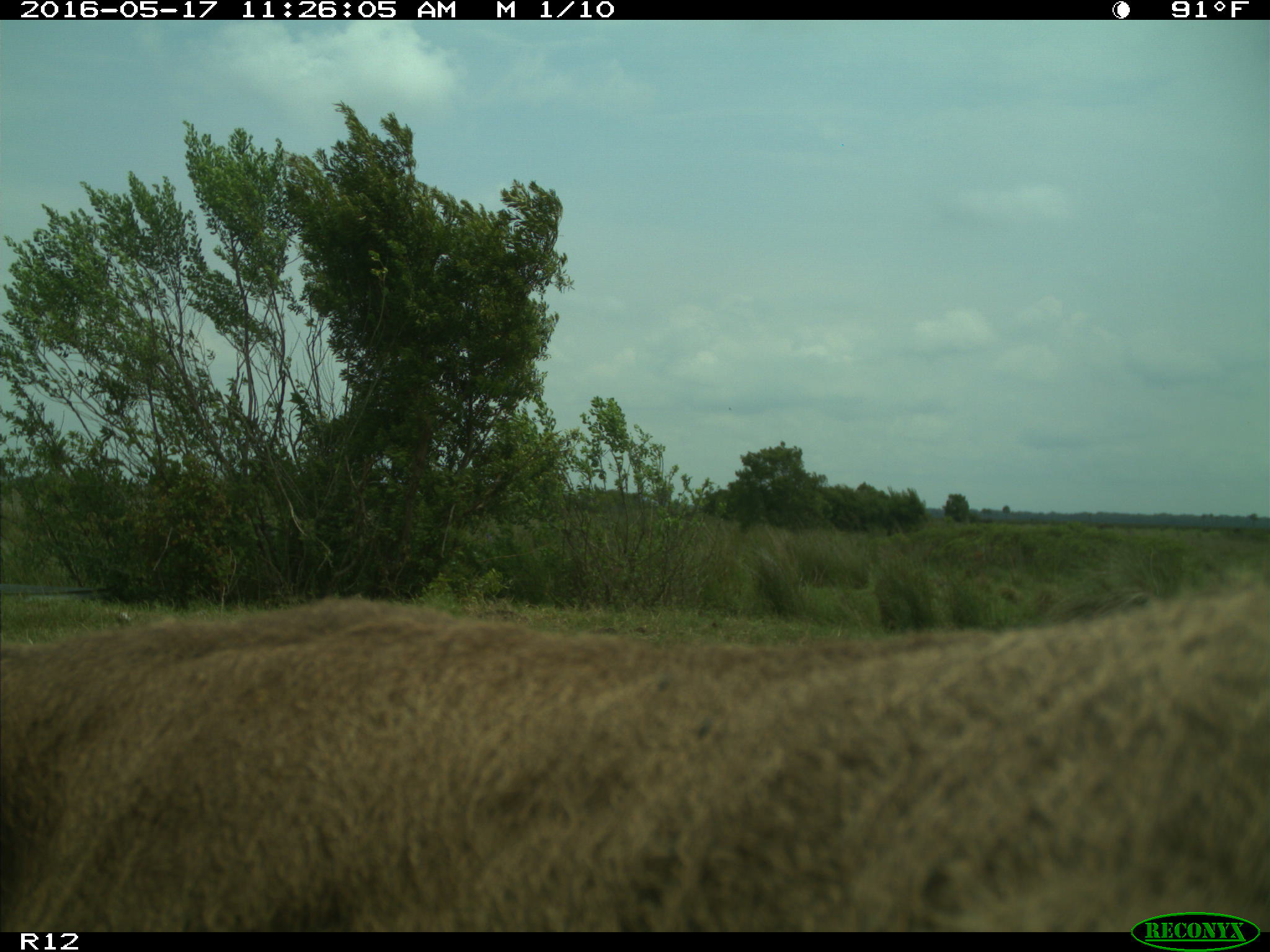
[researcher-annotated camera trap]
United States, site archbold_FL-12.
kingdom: Animalia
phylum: Chordata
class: Mammalia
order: Artiodactyla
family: Bovidae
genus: Bos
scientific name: Bos taurus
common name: domestic cow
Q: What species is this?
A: Bos taurus (domestic cow).